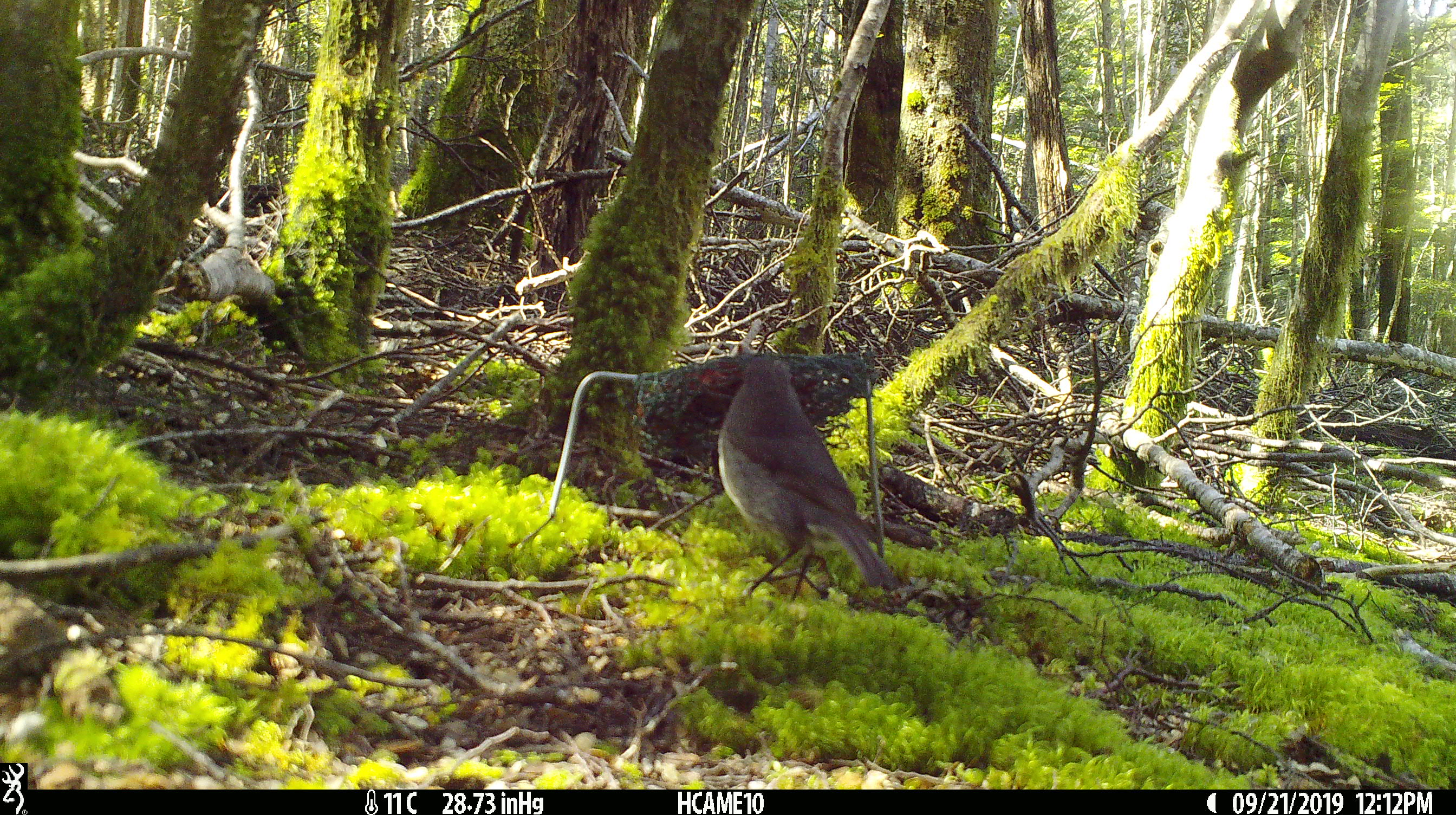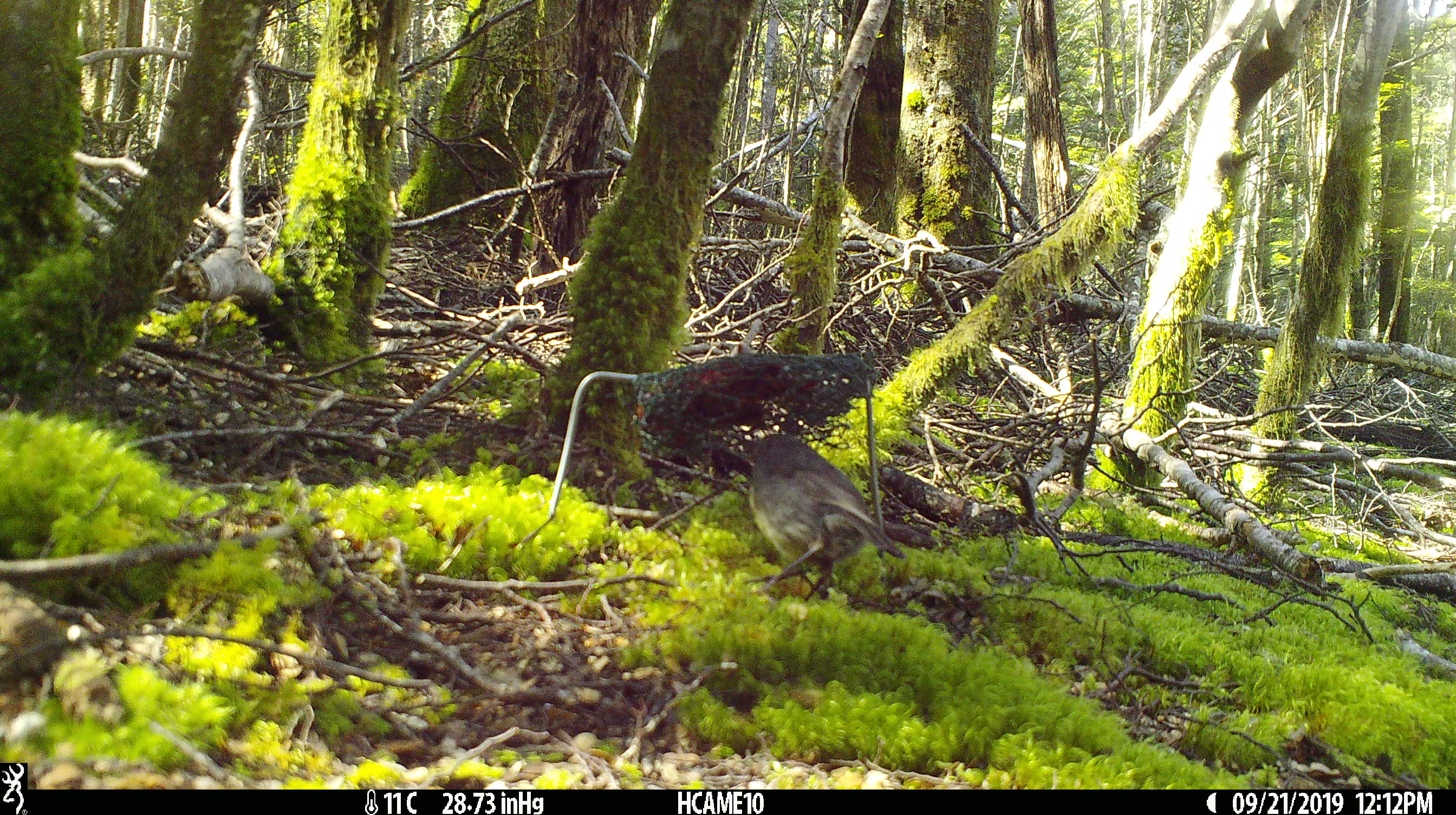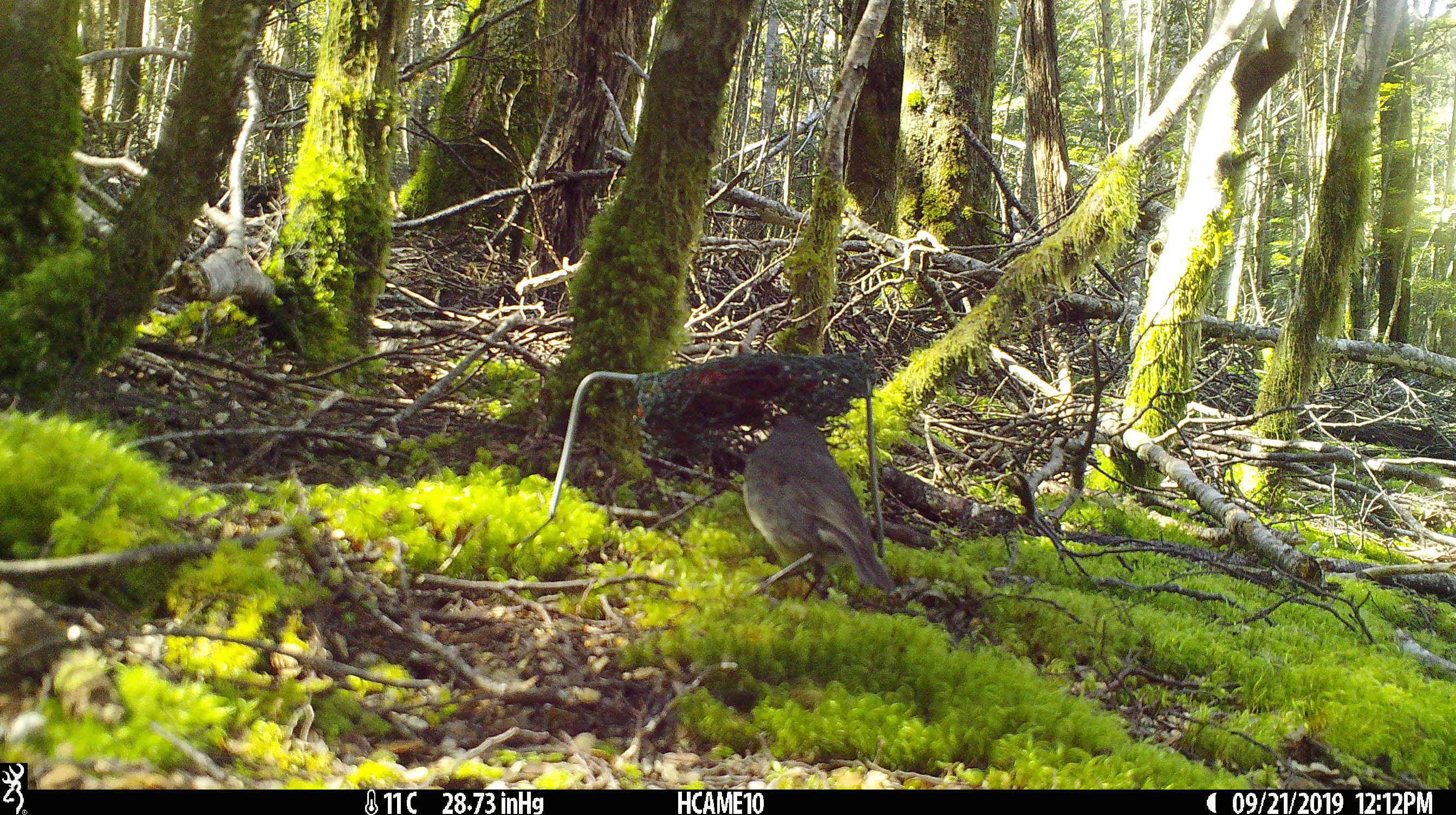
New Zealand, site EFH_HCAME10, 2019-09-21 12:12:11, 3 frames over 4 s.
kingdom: Animalia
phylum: Chordata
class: Aves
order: Passeriformes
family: Petroicidae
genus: Petroica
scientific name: Petroica australis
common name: new zealand robin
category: robin